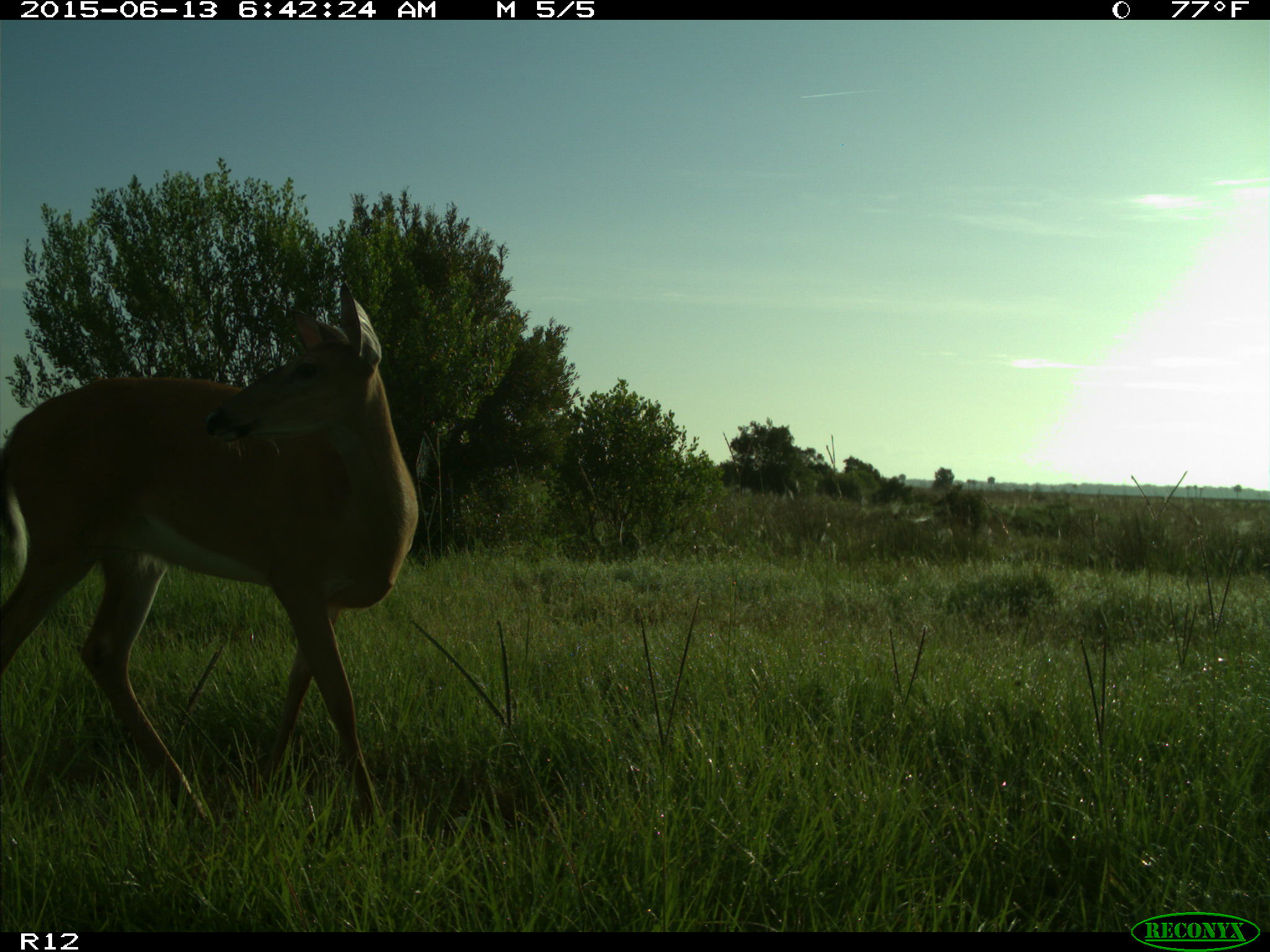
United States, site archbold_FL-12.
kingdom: Animalia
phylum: Chordata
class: Mammalia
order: Artiodactyla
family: Cervidae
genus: Odocoileus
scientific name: Odocoileus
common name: deer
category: unidentified deer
Unidentified deer (deer) (Odocoileus).